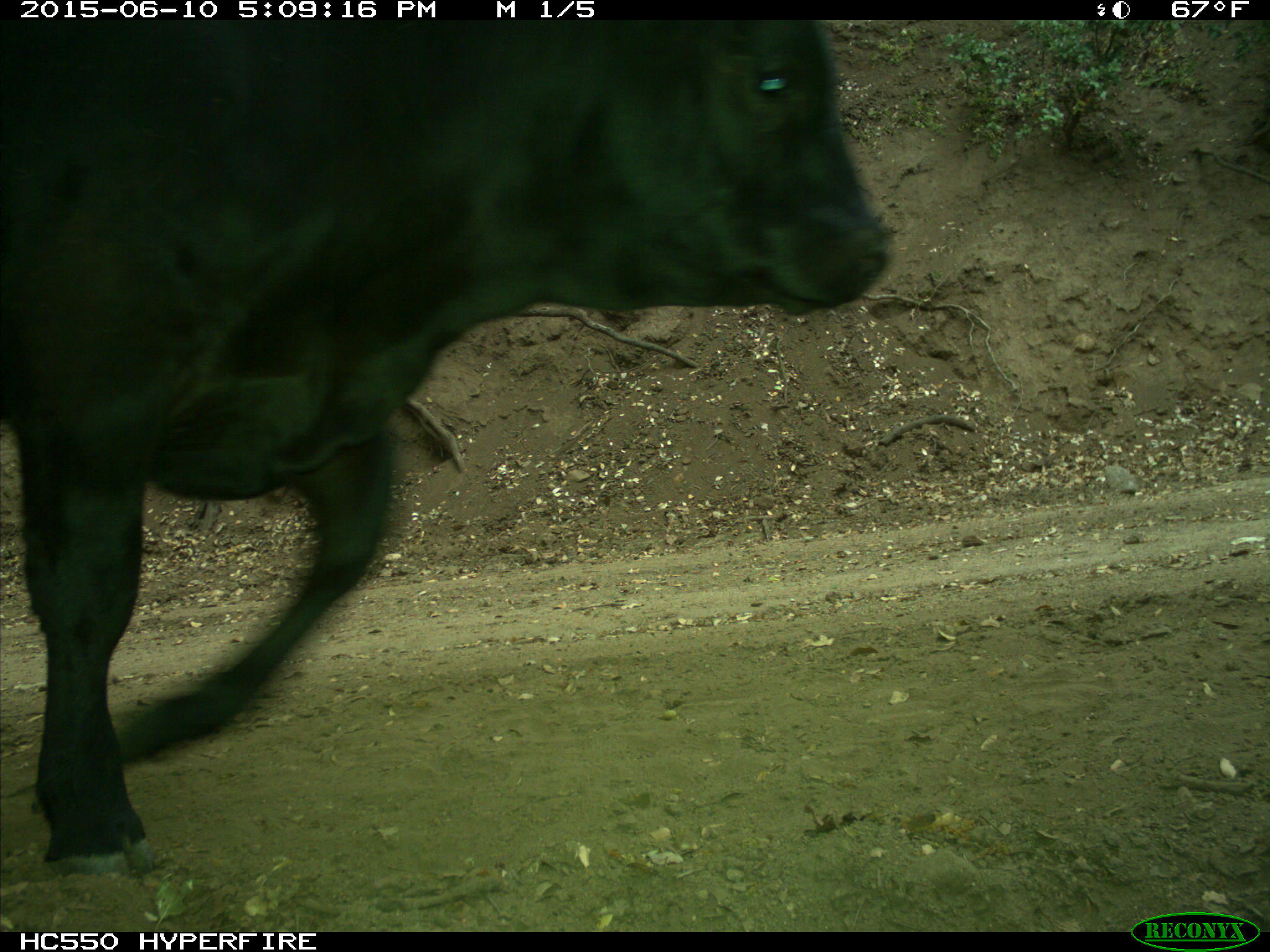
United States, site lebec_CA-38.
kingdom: Animalia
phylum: Chordata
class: Mammalia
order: Artiodactyla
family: Bovidae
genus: Bos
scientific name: Bos taurus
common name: domestic cow